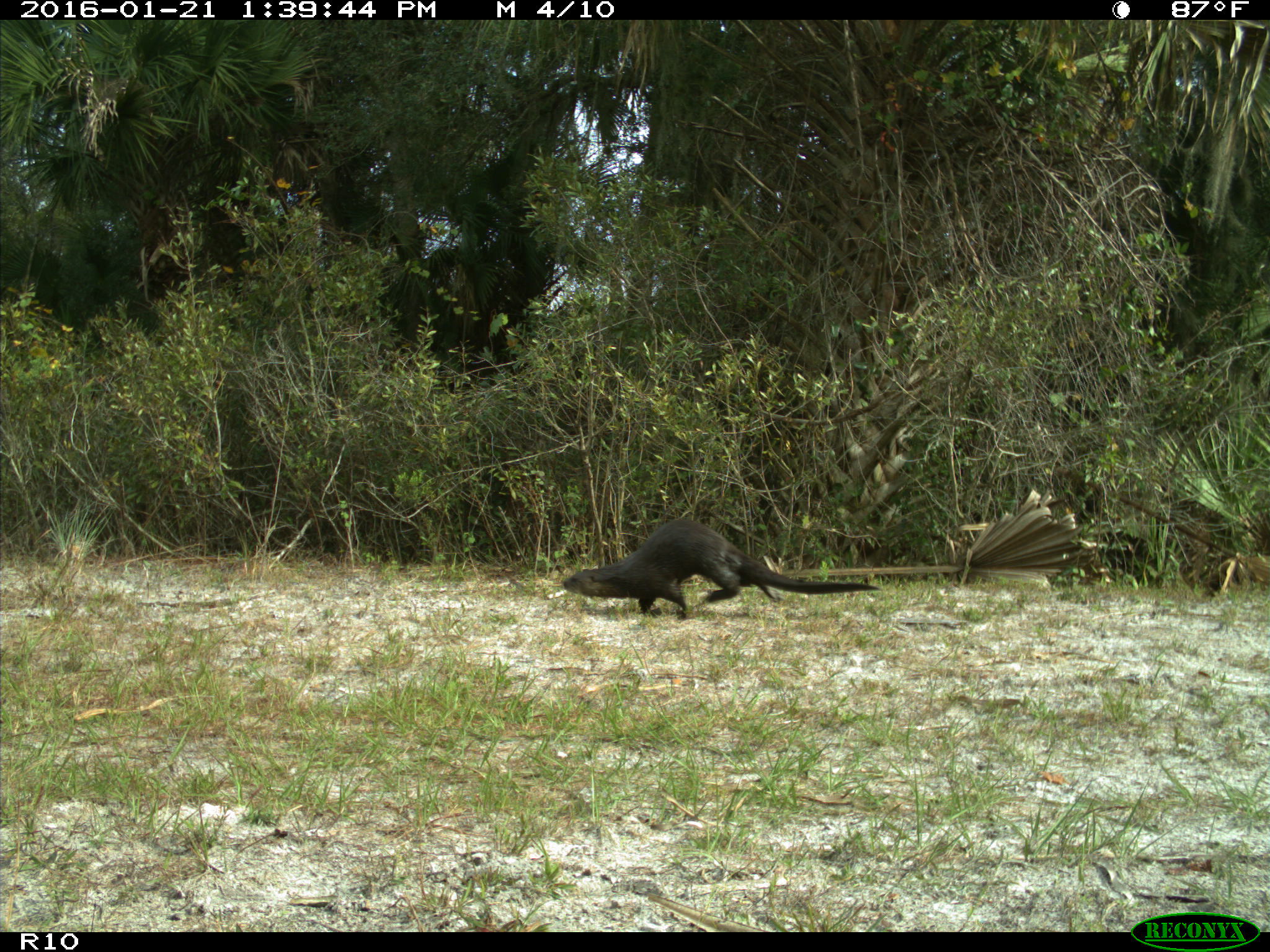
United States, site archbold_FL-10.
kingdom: Animalia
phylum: Chordata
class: Mammalia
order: Carnivora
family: Mustelidae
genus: Lontra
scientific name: Lontra canadensis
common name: north american river otter